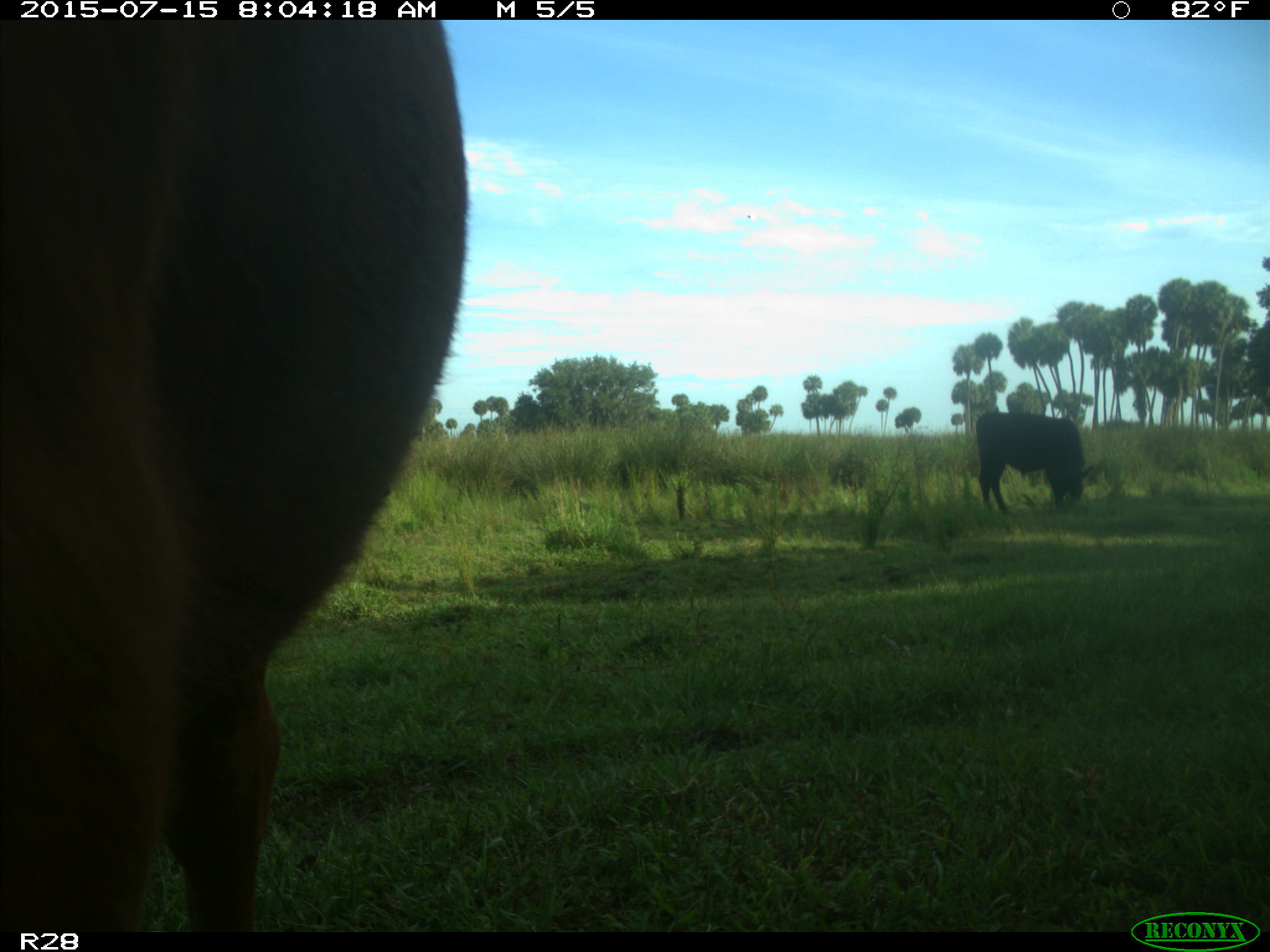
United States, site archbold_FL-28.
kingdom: Animalia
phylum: Chordata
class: Mammalia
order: Artiodactyla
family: Bovidae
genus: Bos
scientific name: Bos taurus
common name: domestic cow